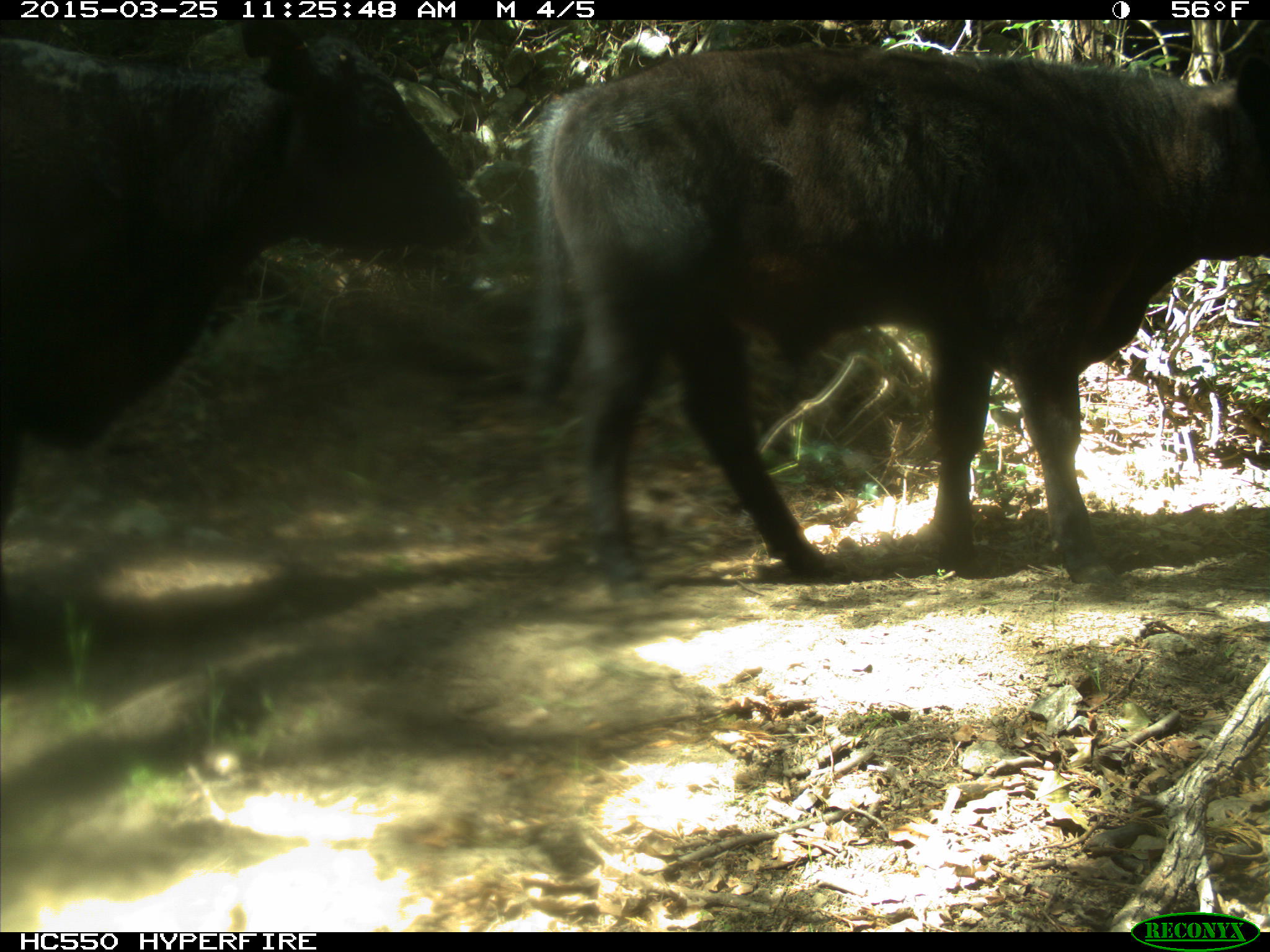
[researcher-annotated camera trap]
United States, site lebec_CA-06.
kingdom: Animalia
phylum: Chordata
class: Mammalia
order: Artiodactyla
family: Bovidae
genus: Bos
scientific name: Bos taurus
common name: domestic cow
Bos taurus (domestic cow).